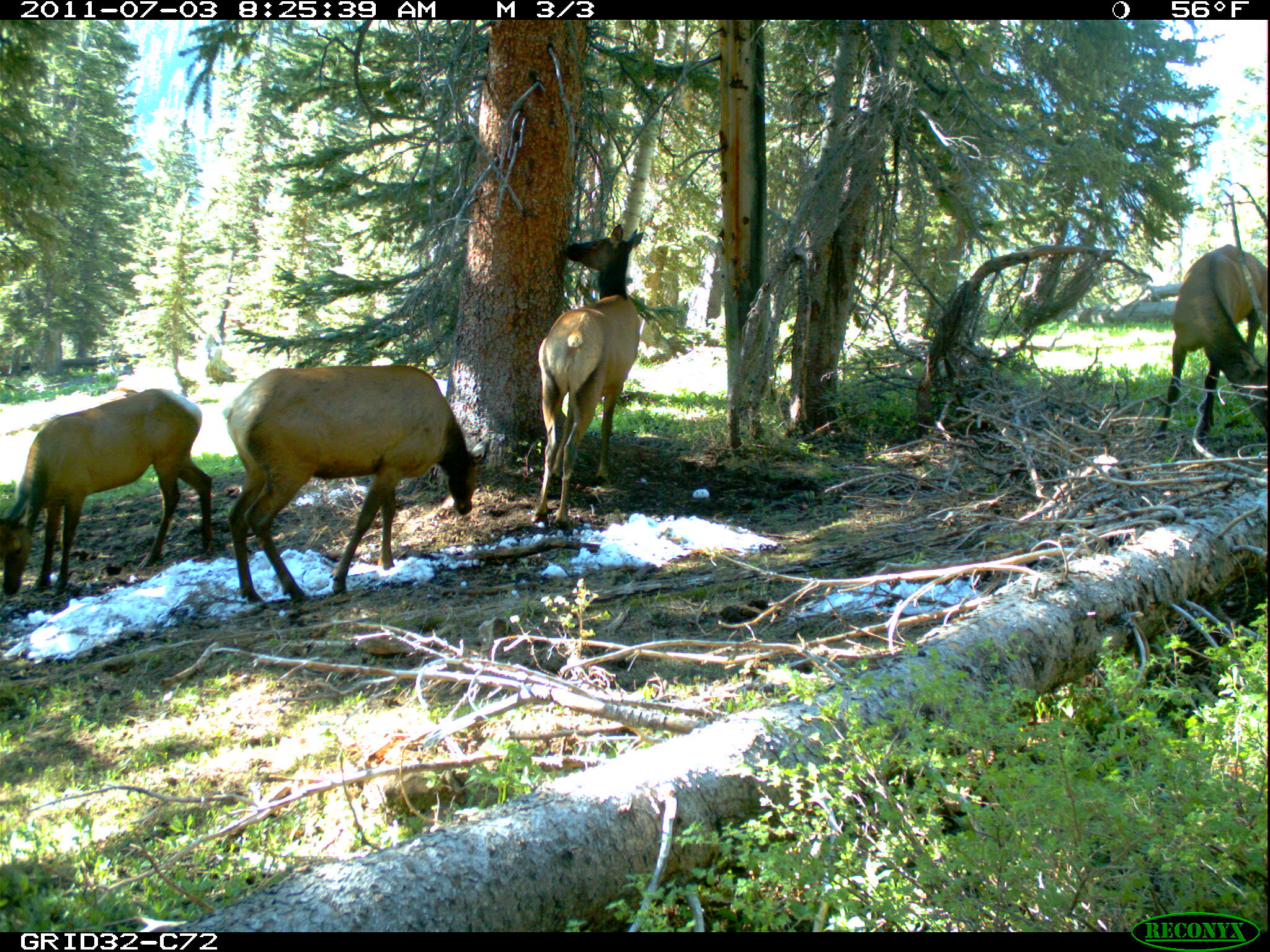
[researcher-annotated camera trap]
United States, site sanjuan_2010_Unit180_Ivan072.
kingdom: Animalia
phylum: Chordata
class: Mammalia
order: Artiodactyla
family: Cervidae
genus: Cervus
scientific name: Cervus elaphus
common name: red deer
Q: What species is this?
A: Cervus elaphus (red deer).